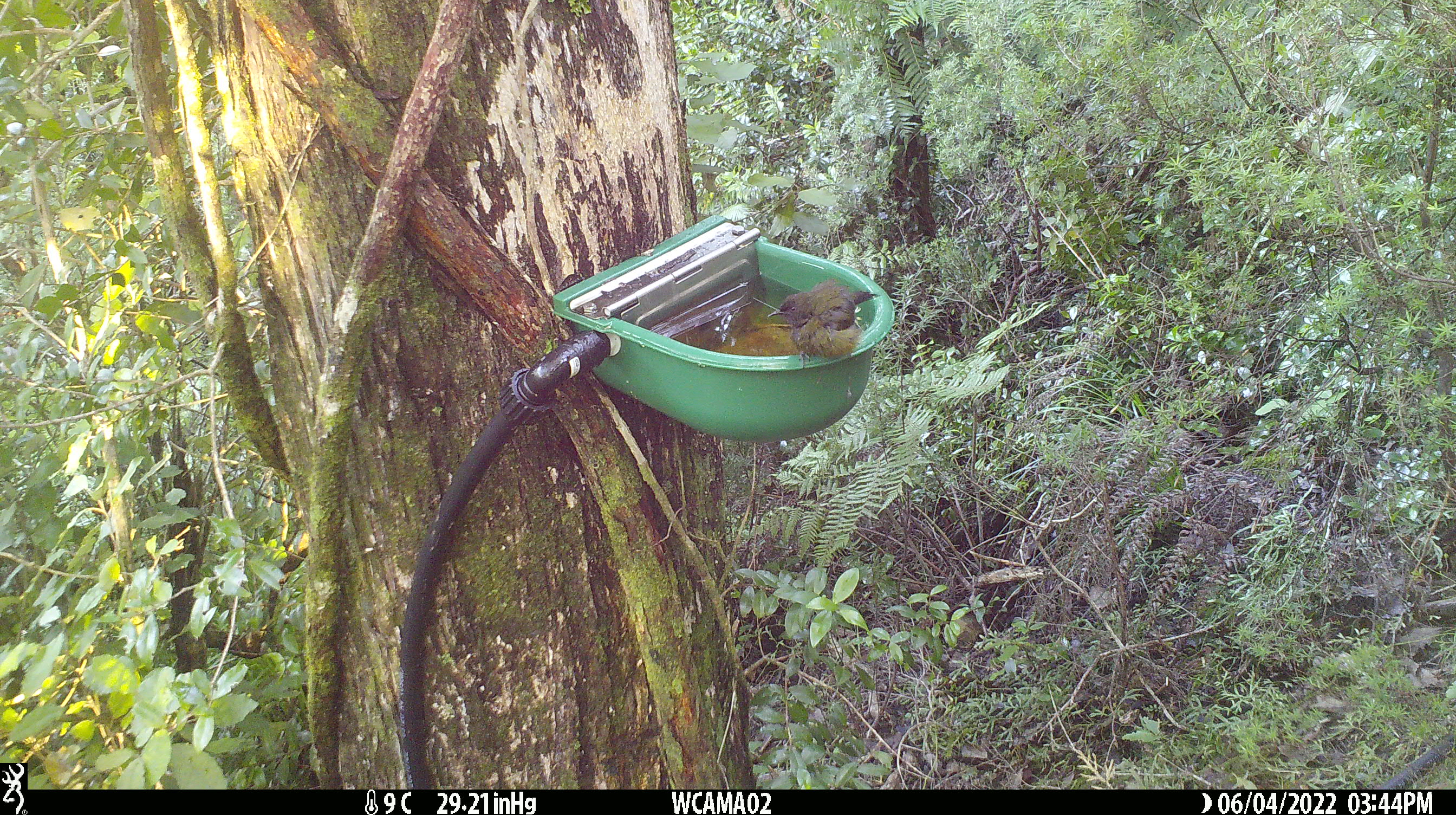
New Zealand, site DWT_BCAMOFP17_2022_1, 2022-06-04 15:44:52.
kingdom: Animalia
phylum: Chordata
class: Aves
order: Passeriformes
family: Meliphagidae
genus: Anthornis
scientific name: Anthornis melanura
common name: new zealand bellbird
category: bellbird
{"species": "bellbird (new zealand bellbird) (Anthornis melanura)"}